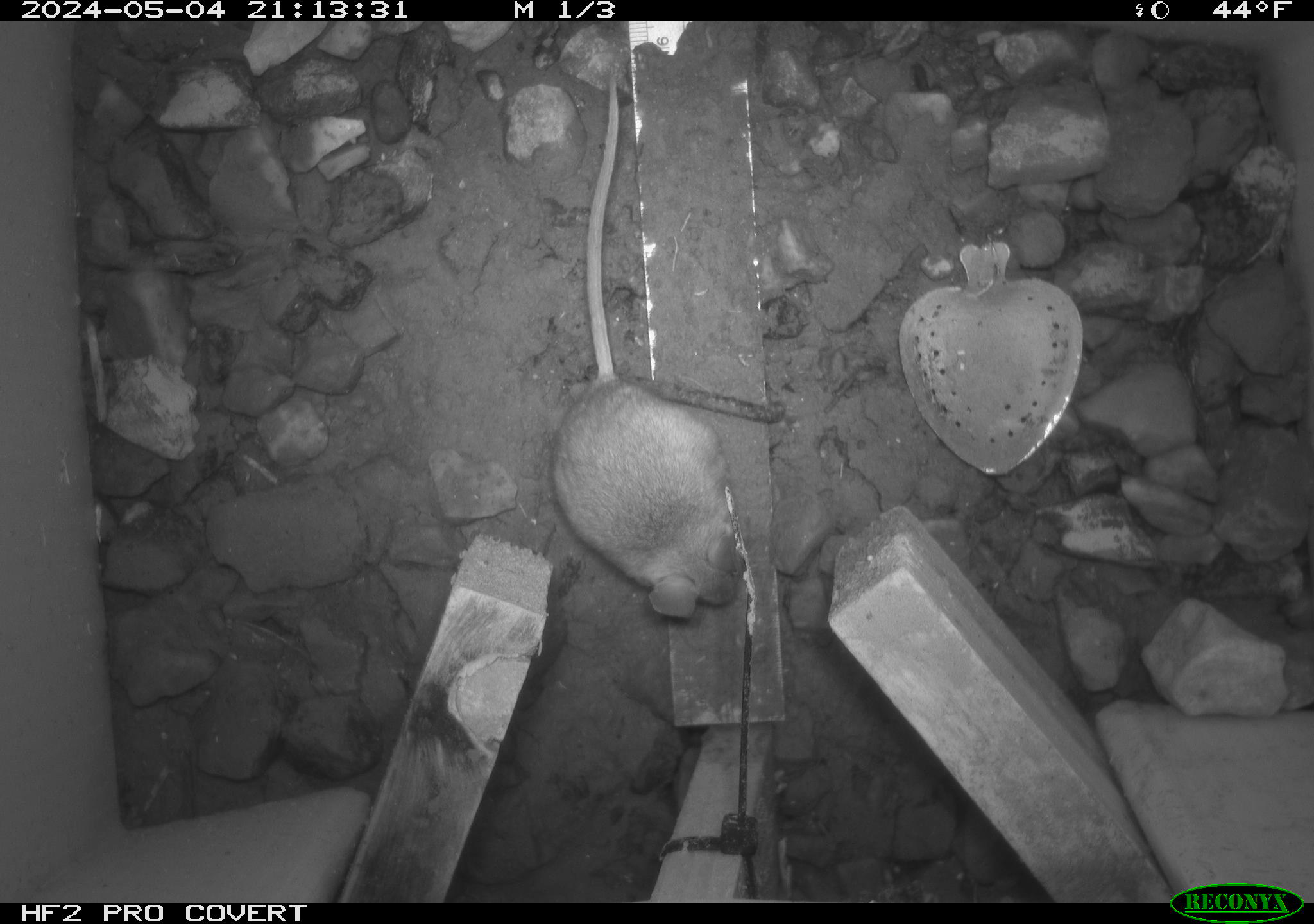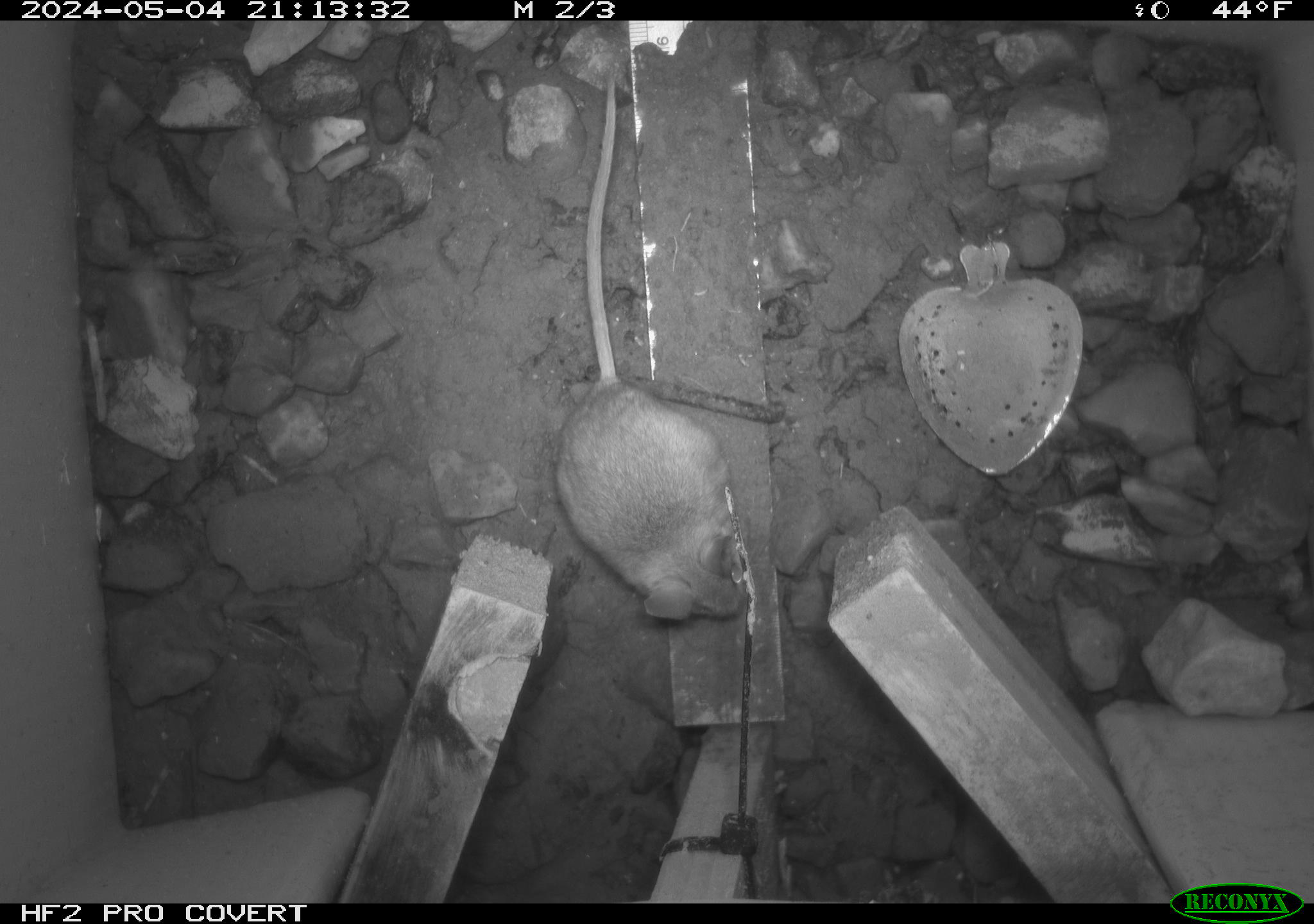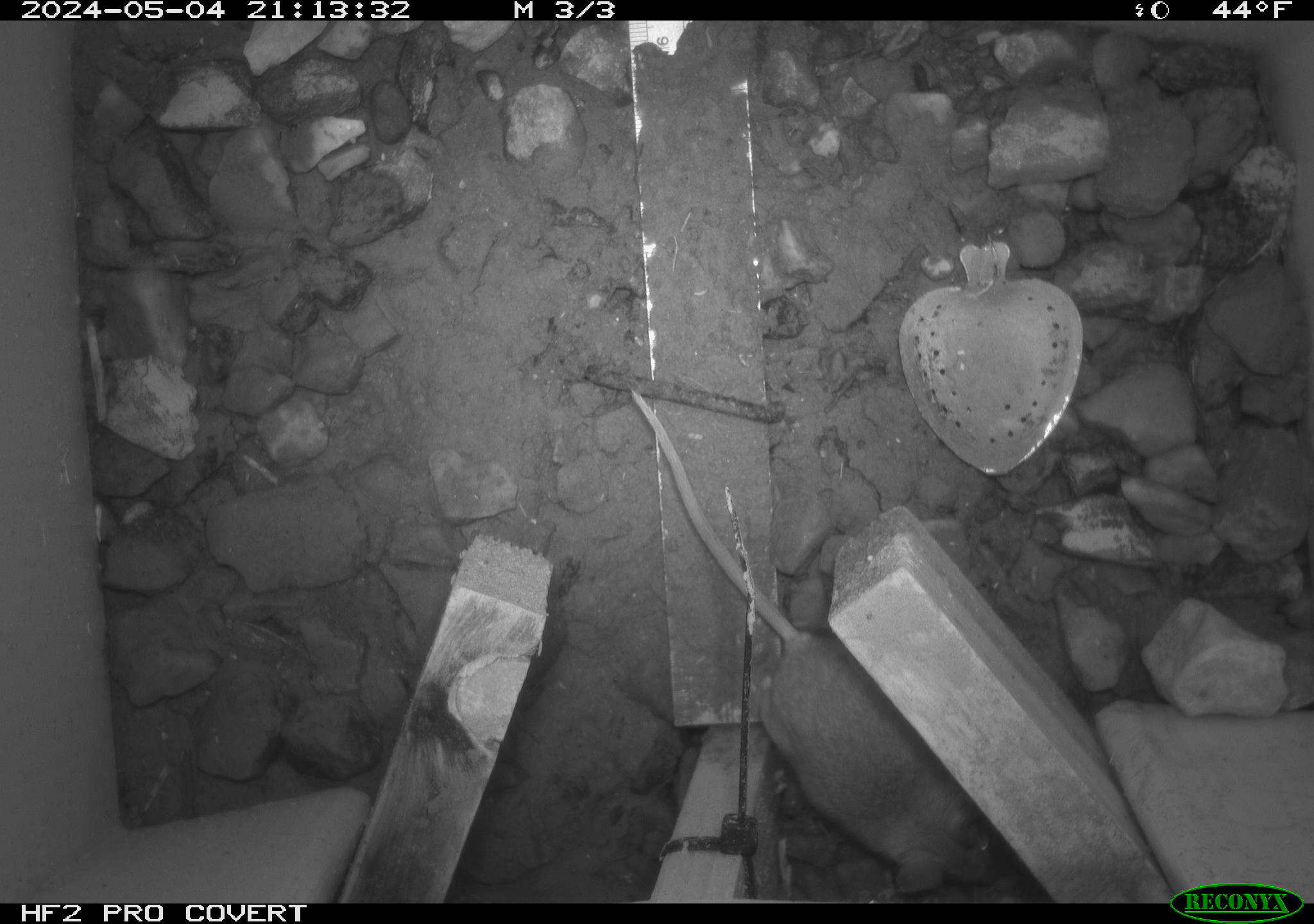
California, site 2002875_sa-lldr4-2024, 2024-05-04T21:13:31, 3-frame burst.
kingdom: Animalia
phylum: Chordata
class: Mammalia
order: Rodentia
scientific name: Rodentia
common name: mouse species